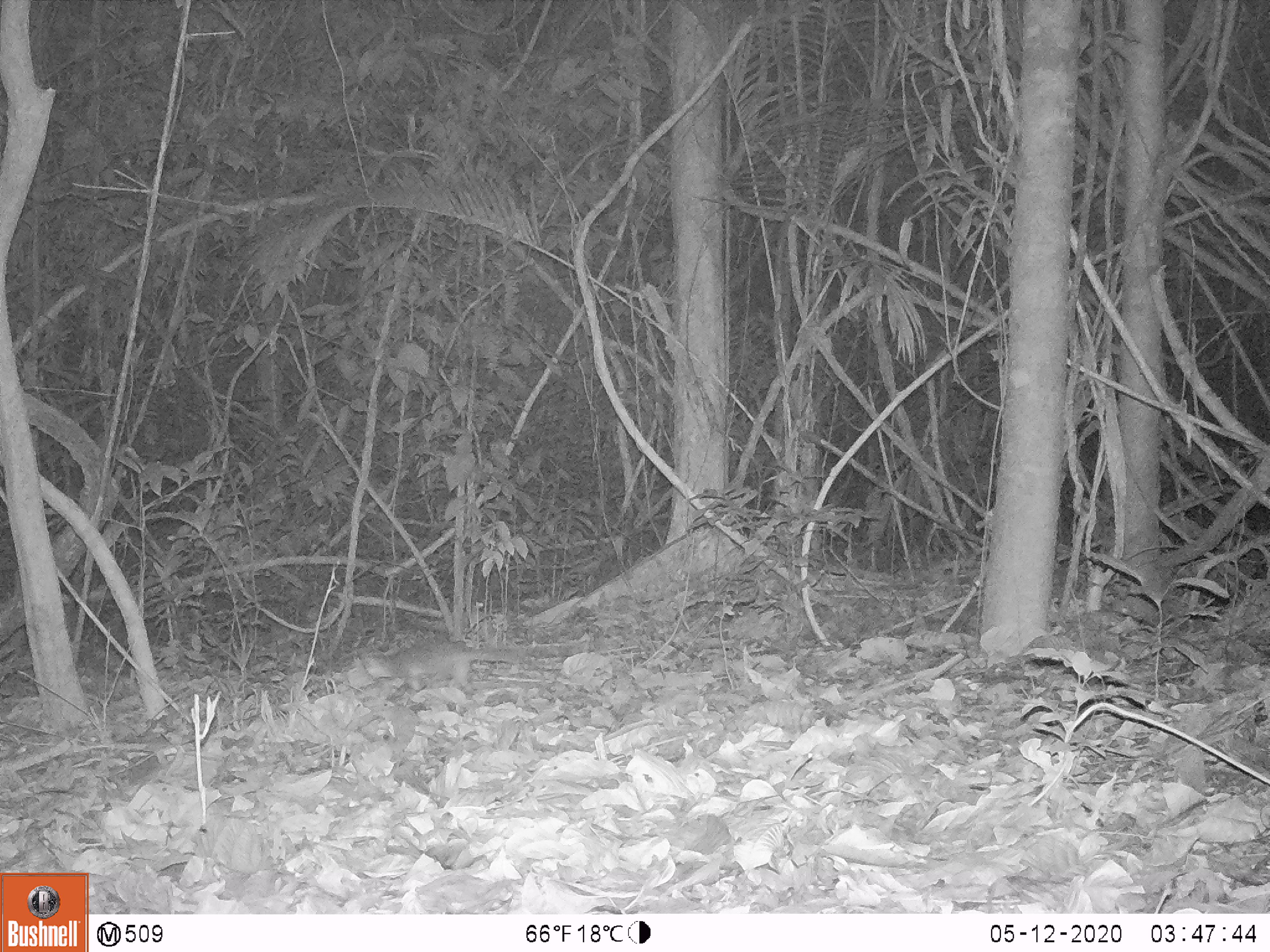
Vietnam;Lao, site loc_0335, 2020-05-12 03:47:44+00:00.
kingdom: Animalia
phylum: Chordata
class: Mammalia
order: Carnivora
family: Mustelidae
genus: Melogale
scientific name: Melogale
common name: ferret badger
Ferret badger (Melogale). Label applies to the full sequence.